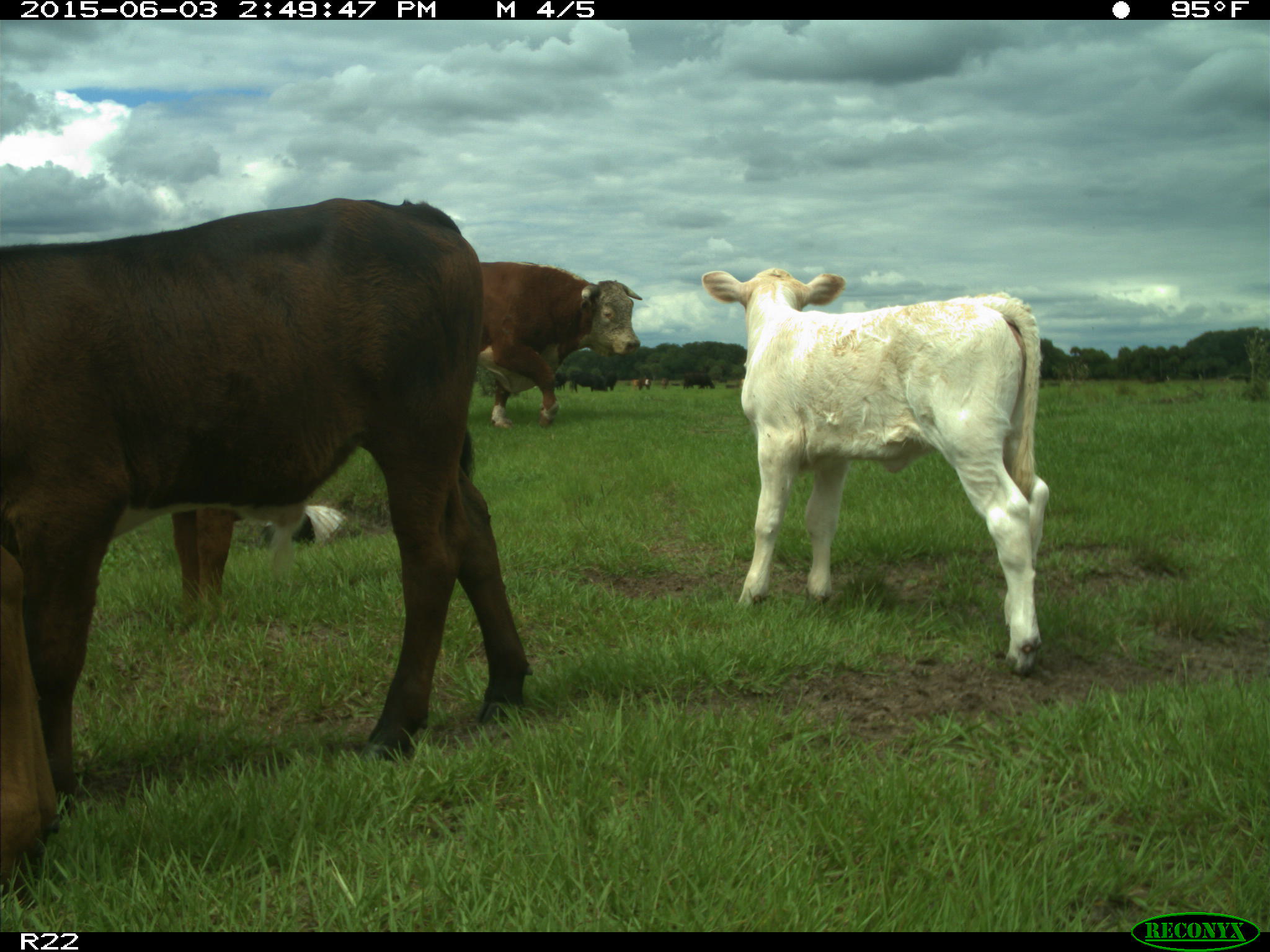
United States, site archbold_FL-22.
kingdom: Animalia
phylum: Chordata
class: Mammalia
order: Artiodactyla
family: Bovidae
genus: Bos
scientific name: Bos taurus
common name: domestic cow